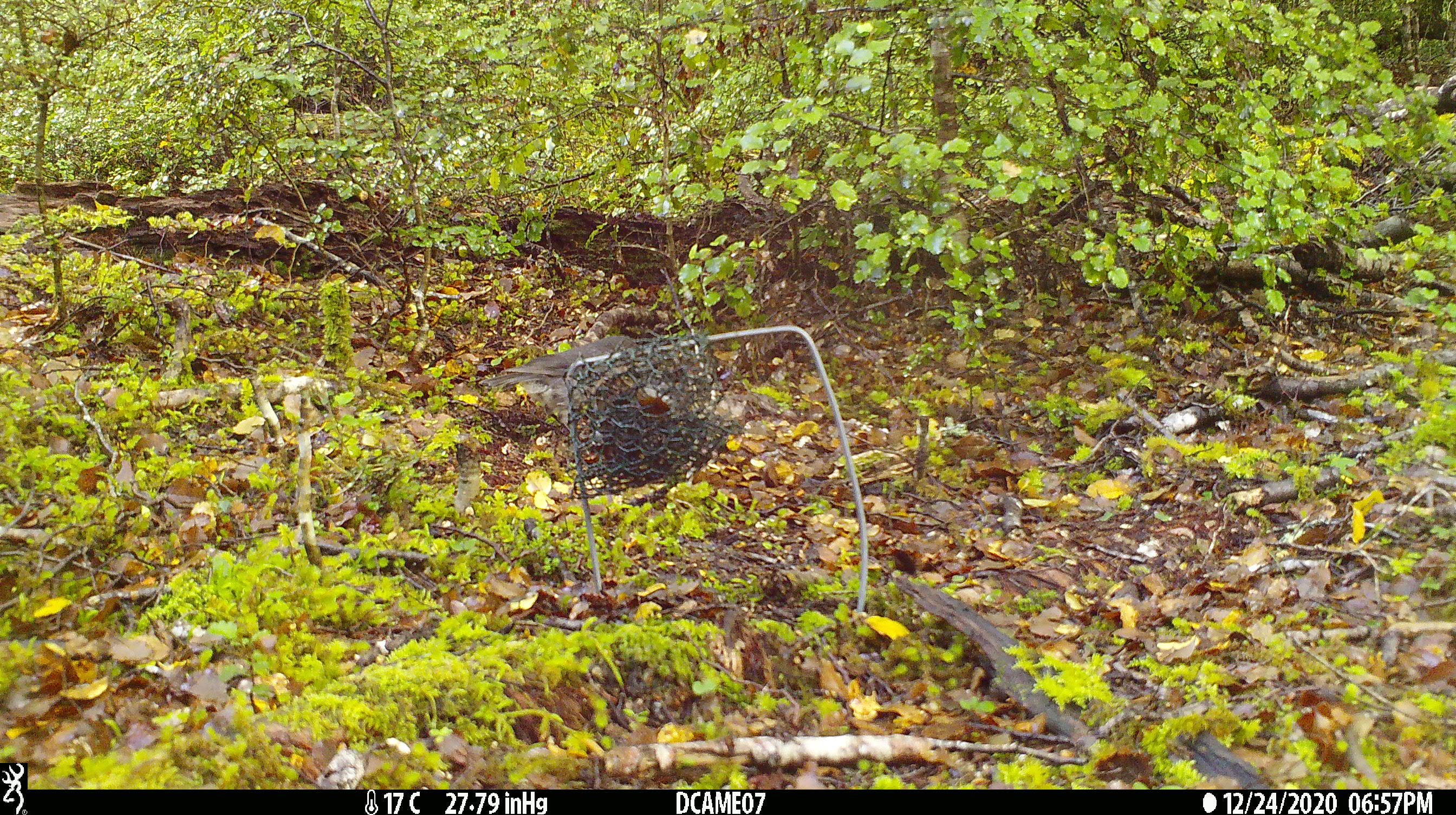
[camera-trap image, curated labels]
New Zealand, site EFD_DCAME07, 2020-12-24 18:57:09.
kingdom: Animalia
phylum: Chordata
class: Aves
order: Passeriformes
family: Petroicidae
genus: Petroica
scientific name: Petroica australis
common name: new zealand robin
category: robin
Robin (new zealand robin) (Petroica australis).